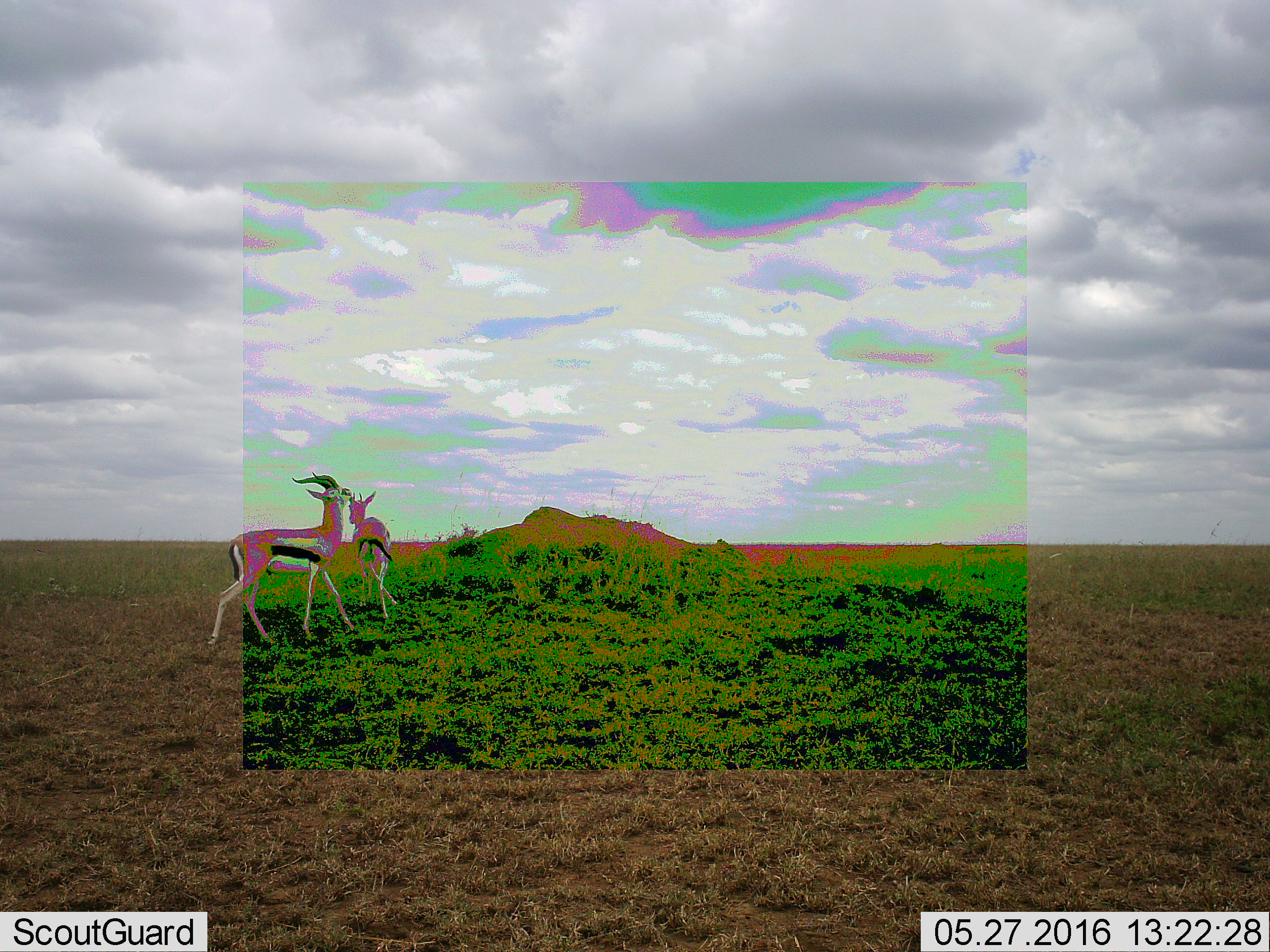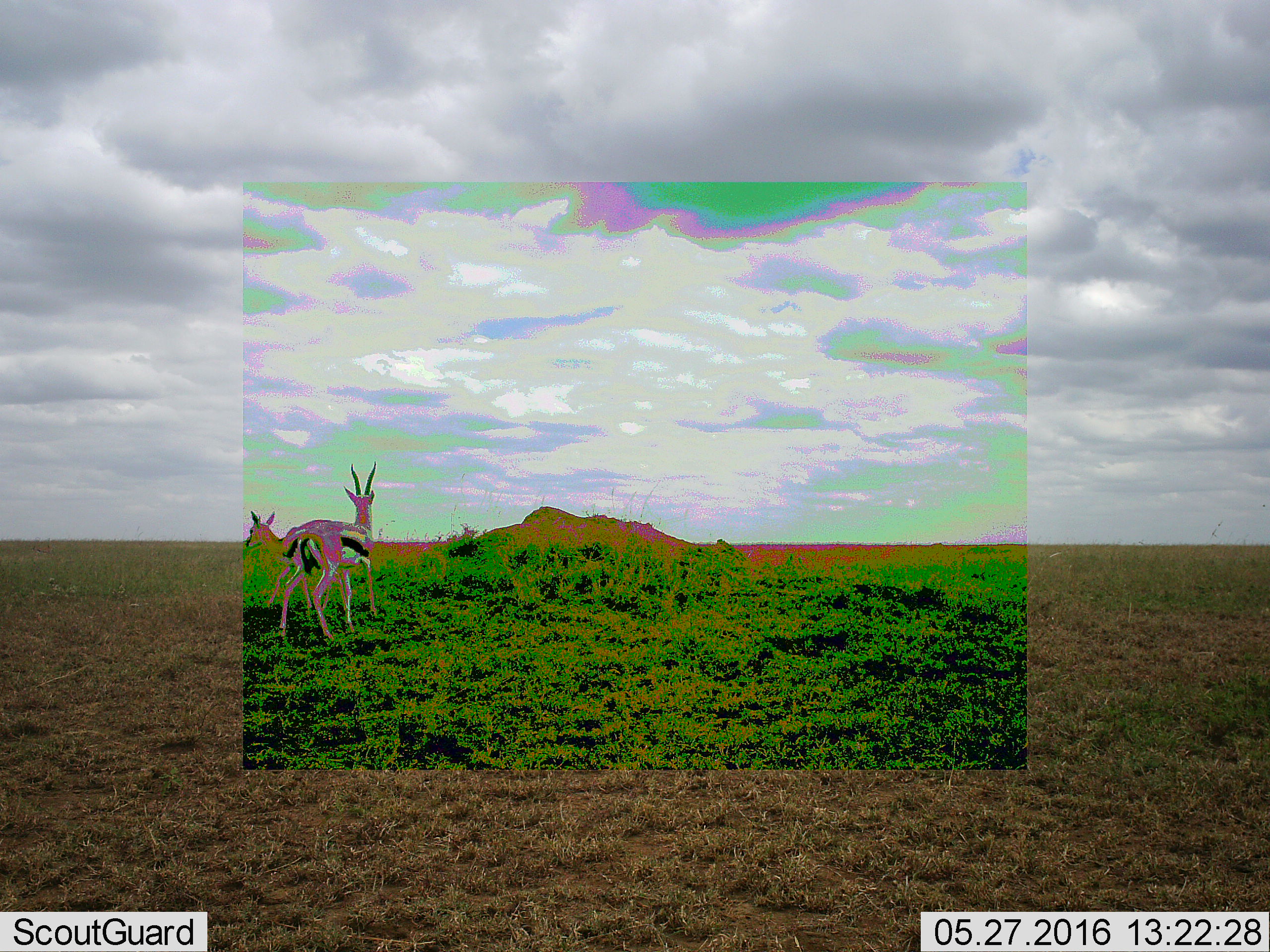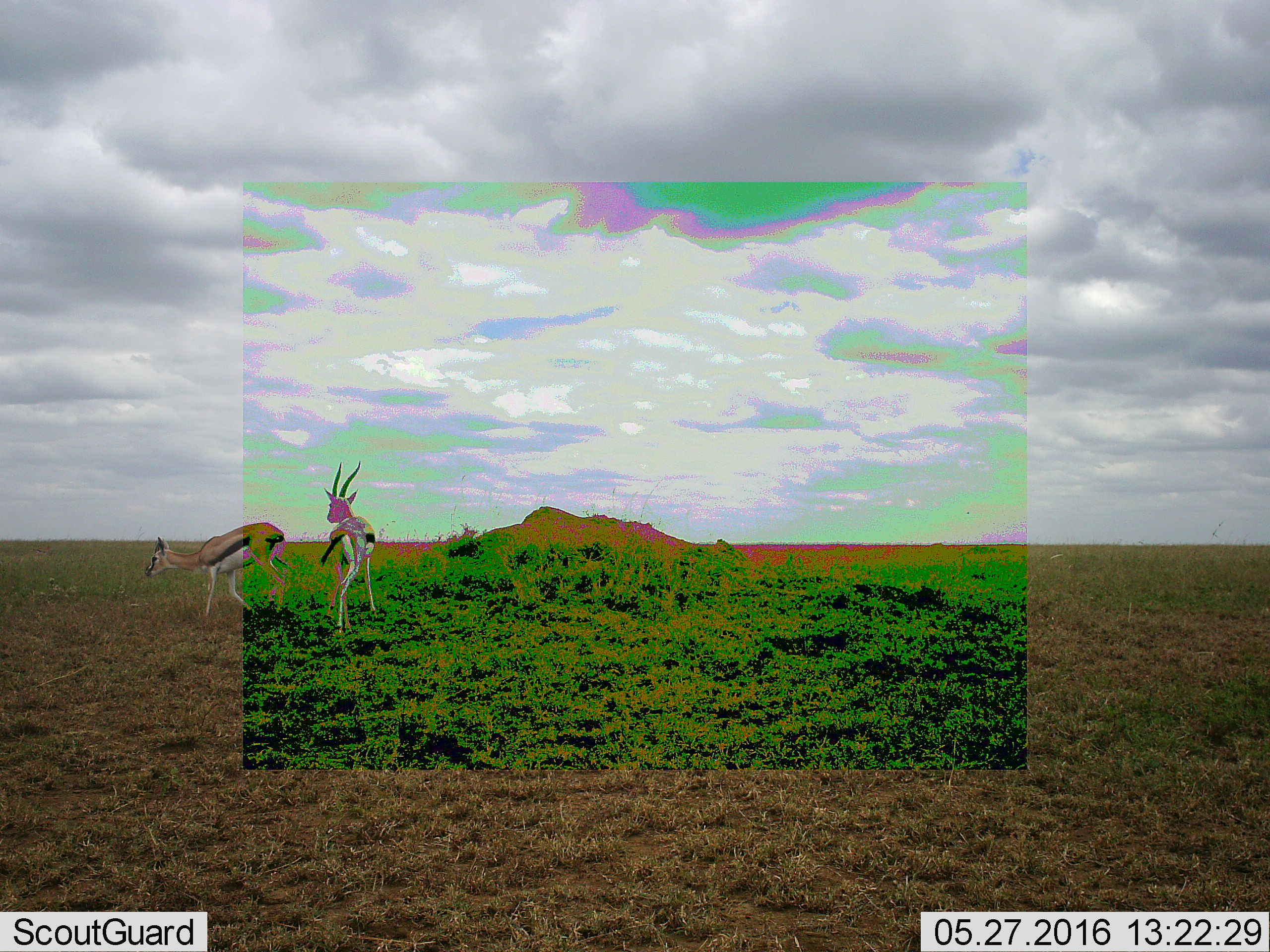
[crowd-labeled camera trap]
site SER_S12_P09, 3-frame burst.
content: unidentified animal